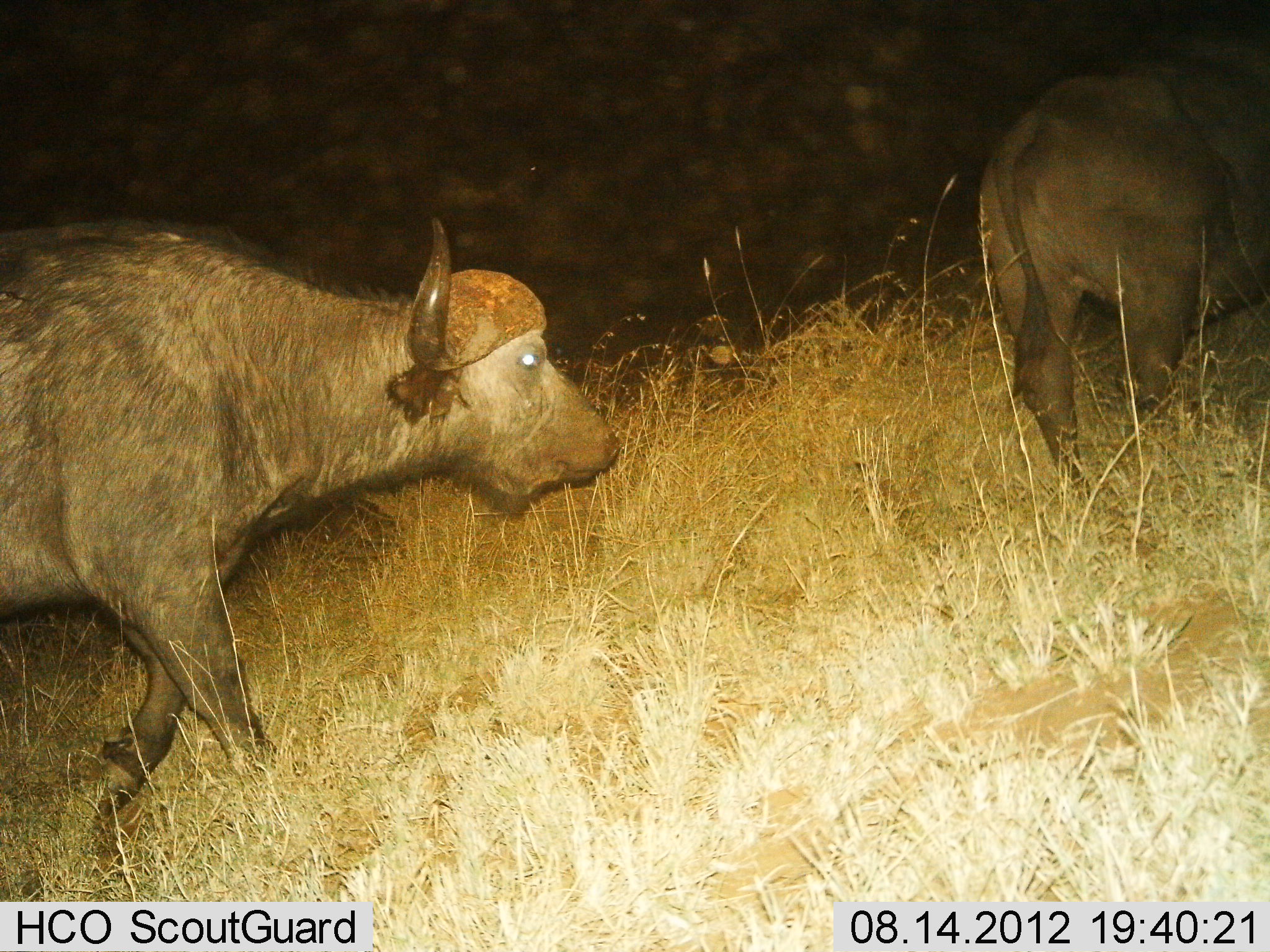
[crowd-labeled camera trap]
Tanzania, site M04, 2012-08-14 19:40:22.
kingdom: Animalia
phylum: Chordata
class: Mammalia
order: Artiodactyla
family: Bovidae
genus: Syncerus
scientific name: Syncerus caffer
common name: cape buffalo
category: buffalo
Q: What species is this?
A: Buffalo (cape buffalo) (Syncerus caffer).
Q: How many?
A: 2.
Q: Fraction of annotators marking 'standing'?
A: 10%.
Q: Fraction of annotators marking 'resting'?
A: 0%.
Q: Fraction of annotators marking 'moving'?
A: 90%.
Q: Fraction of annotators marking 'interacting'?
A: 0%.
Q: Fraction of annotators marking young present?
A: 0%.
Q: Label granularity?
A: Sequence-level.